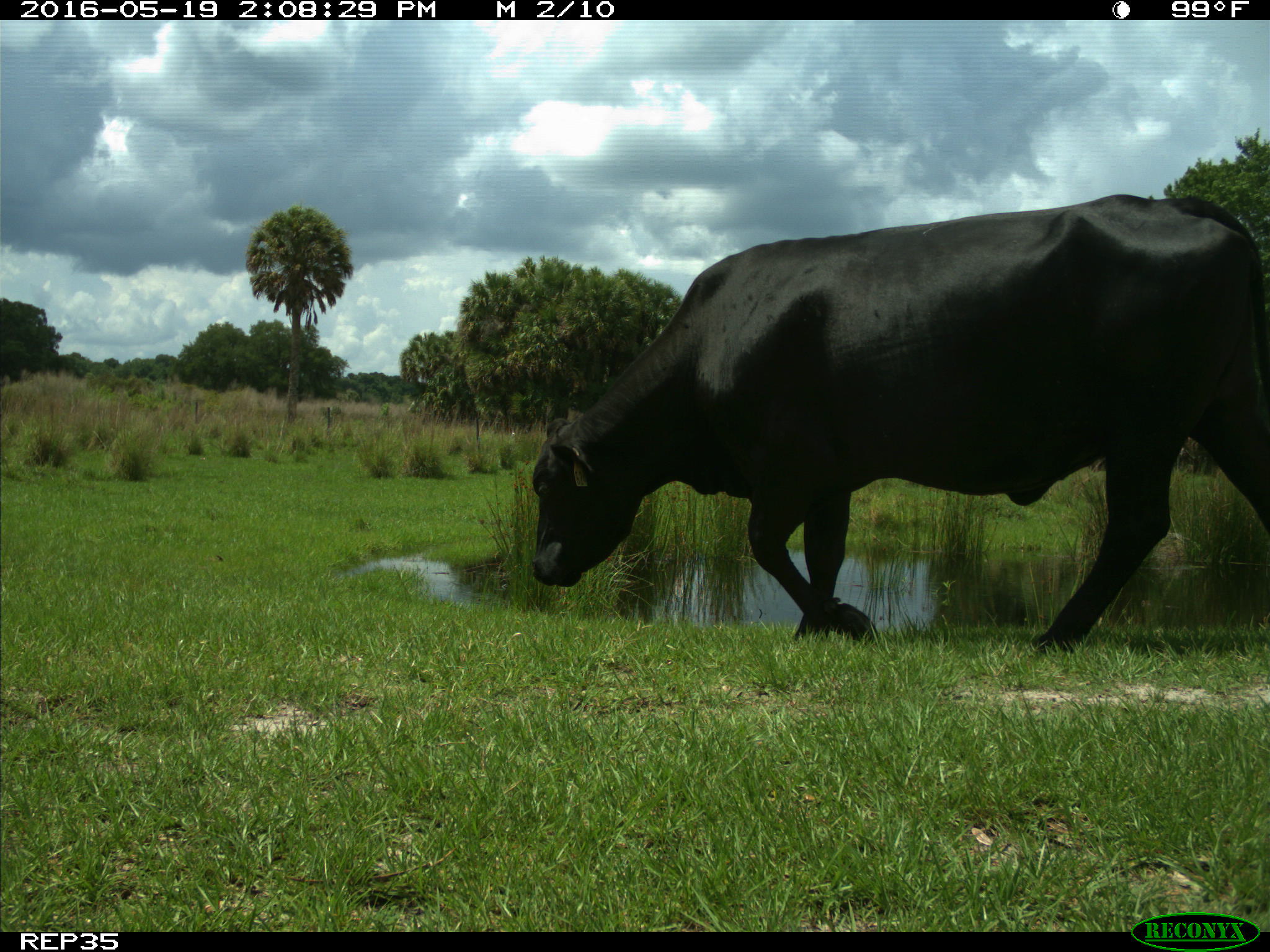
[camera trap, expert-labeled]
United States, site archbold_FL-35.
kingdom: Animalia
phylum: Chordata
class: Mammalia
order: Artiodactyla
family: Bovidae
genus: Bos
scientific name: Bos taurus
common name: domestic cow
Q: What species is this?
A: Bos taurus (domestic cow).